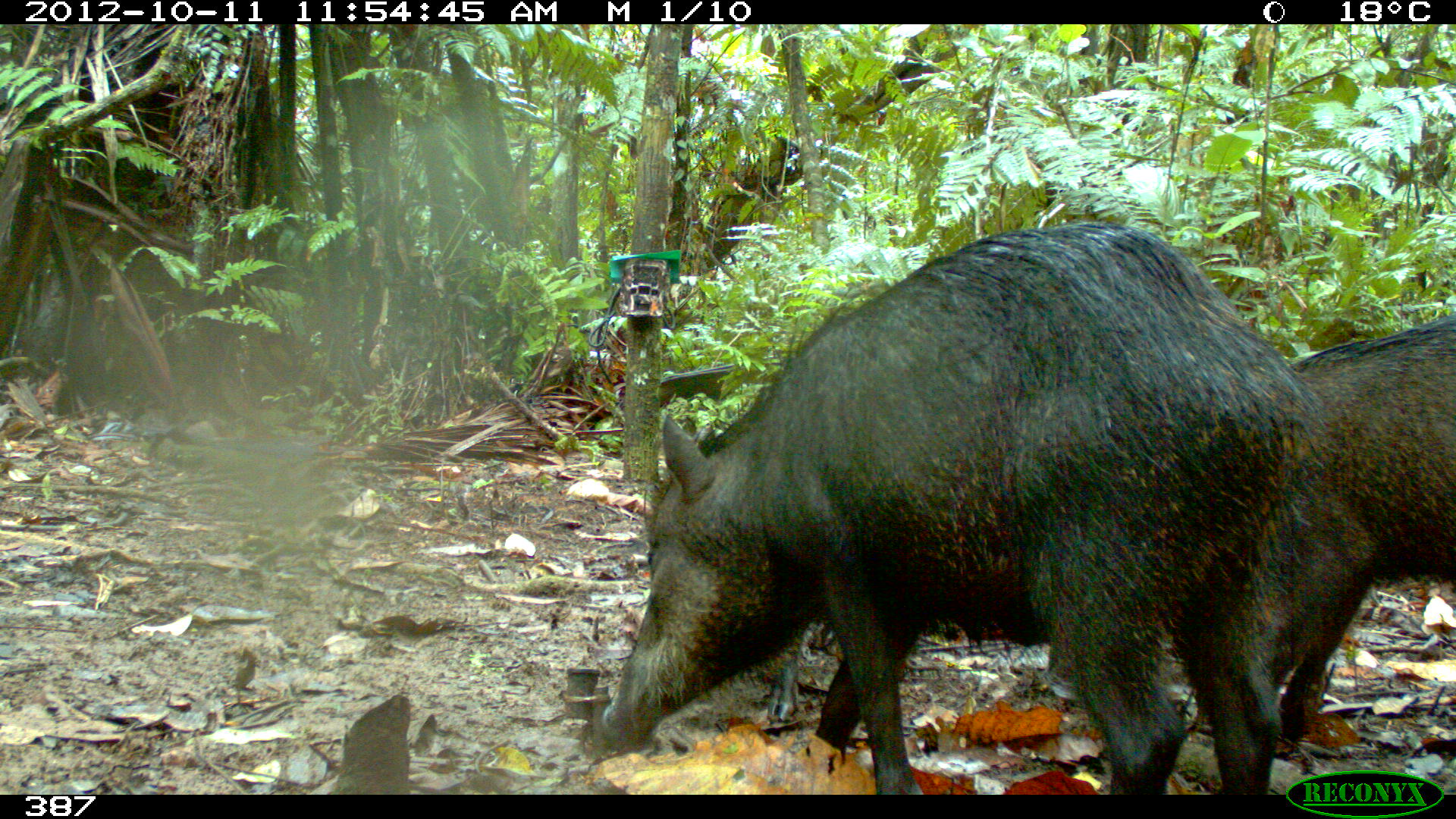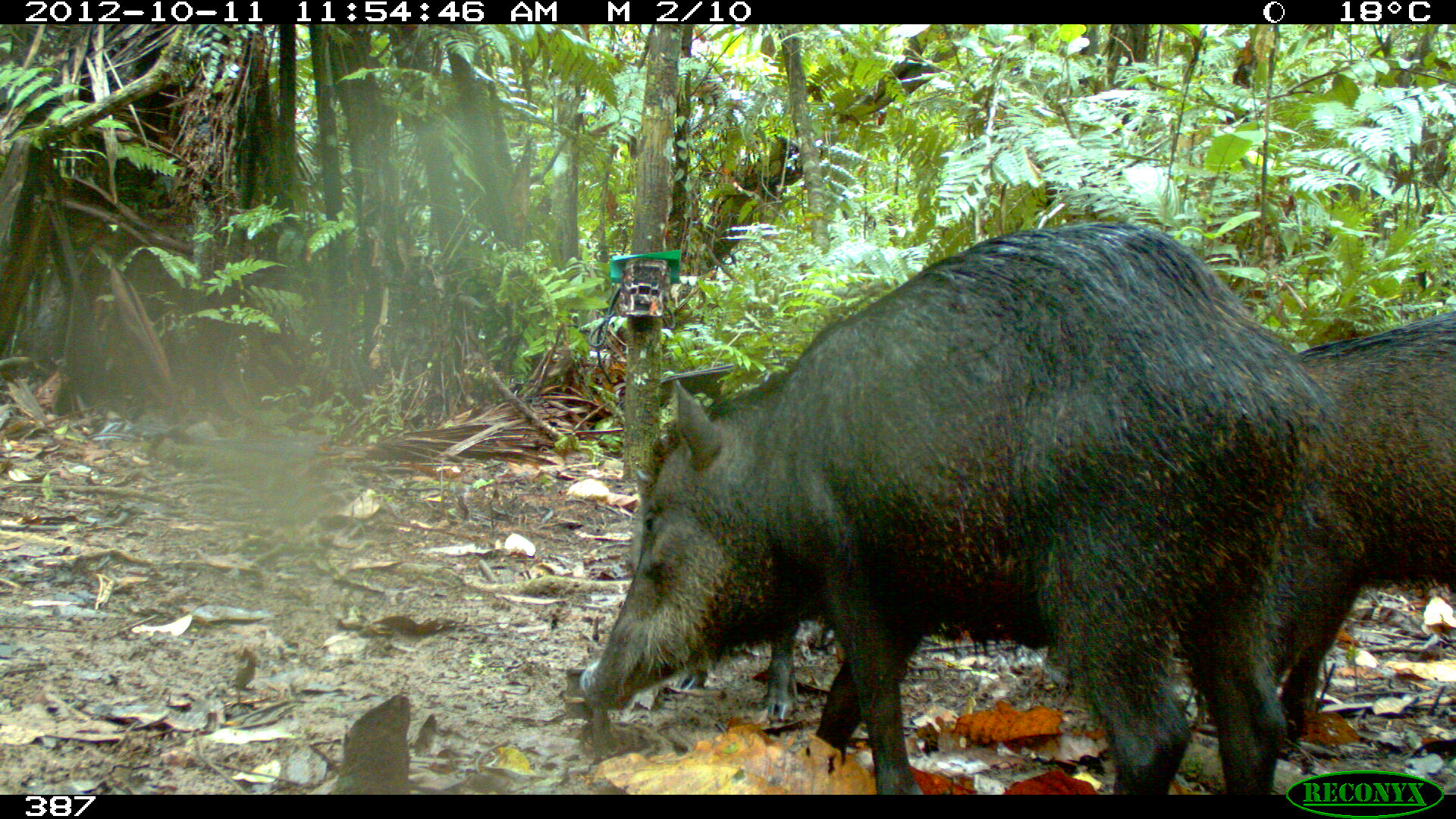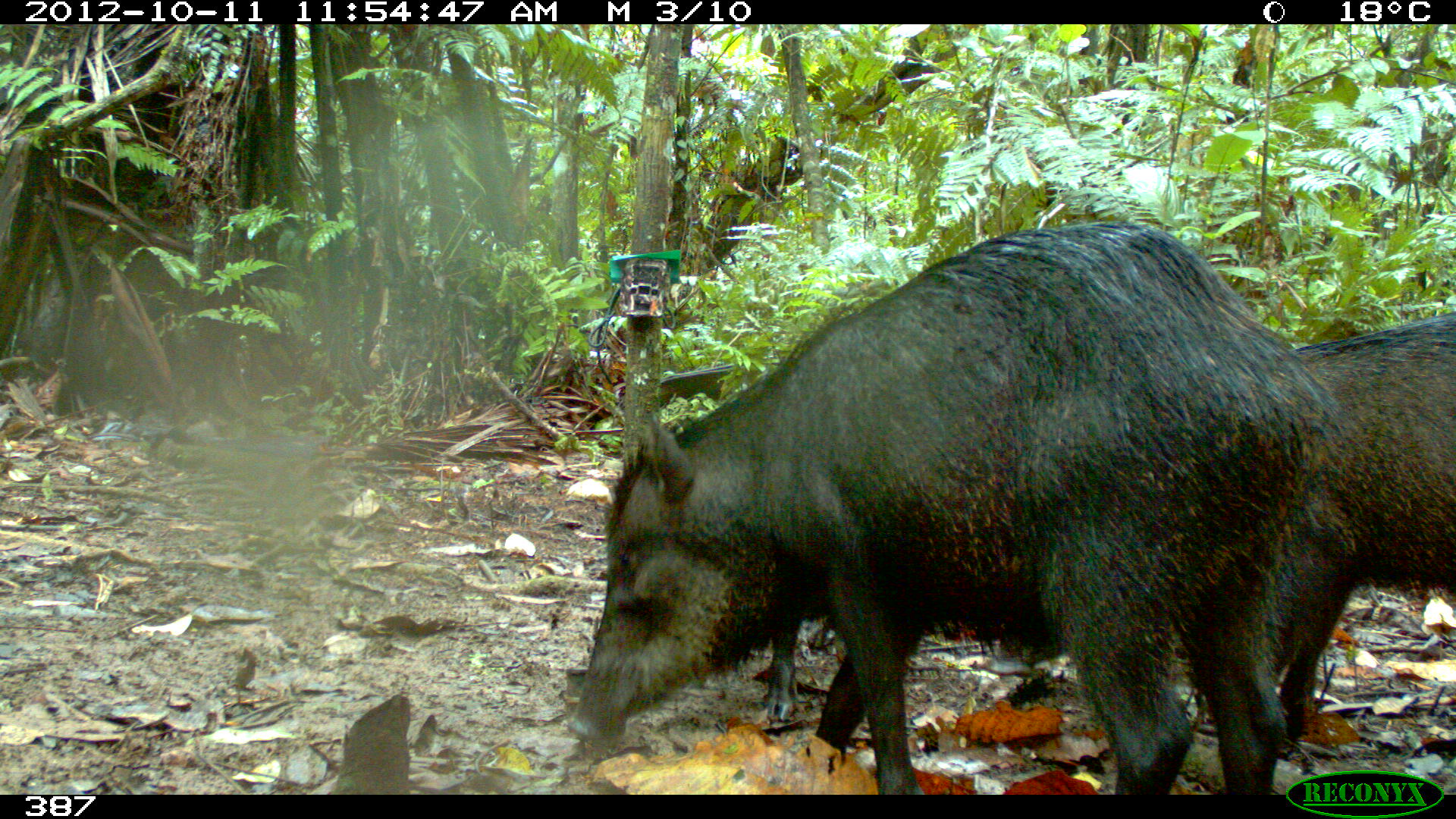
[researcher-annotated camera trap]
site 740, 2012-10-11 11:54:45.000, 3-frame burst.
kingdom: Animalia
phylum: Chordata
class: Mammalia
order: Artiodactyla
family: Tayassuidae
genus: Tayassu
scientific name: Tayassu pecari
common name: white-lipped peccary